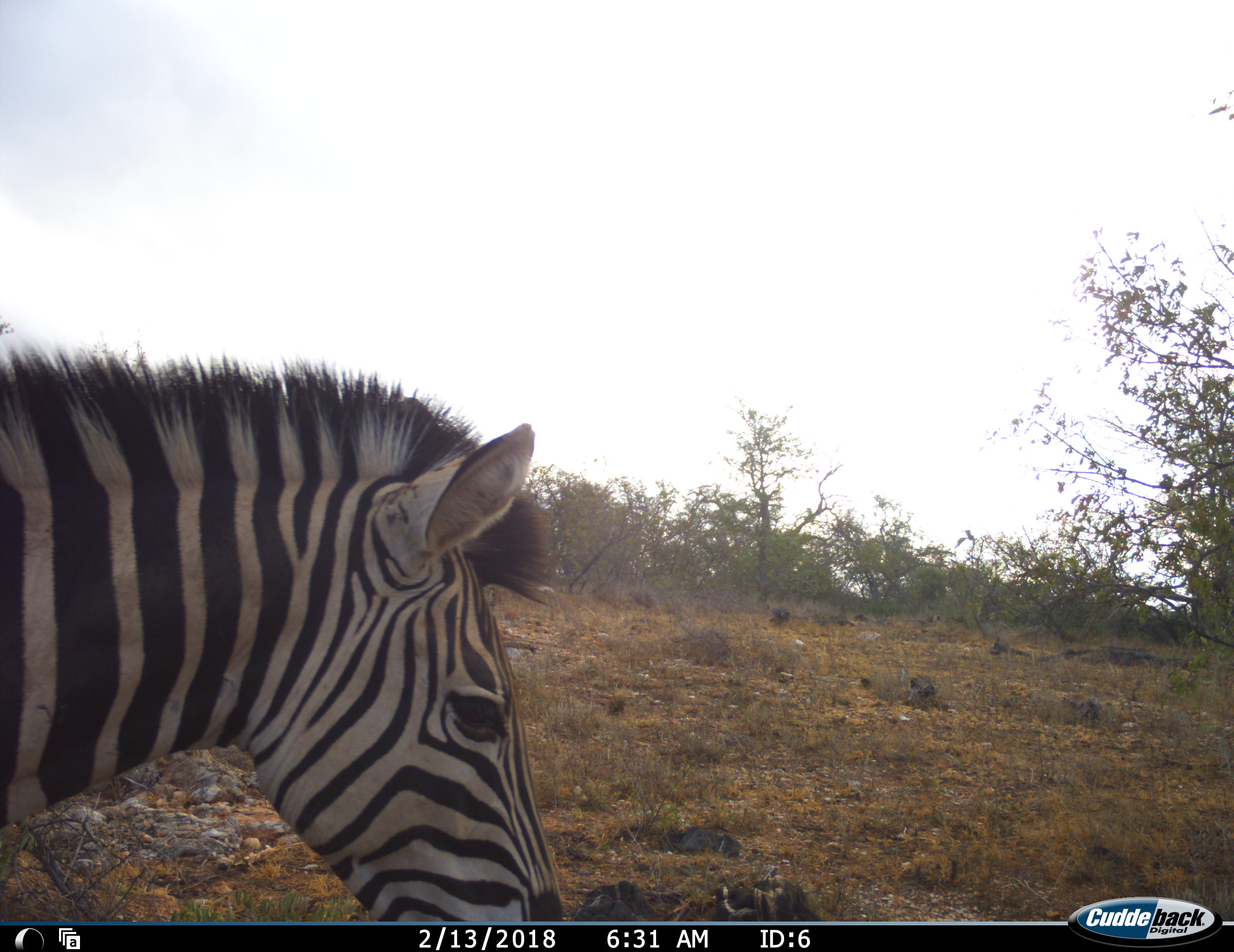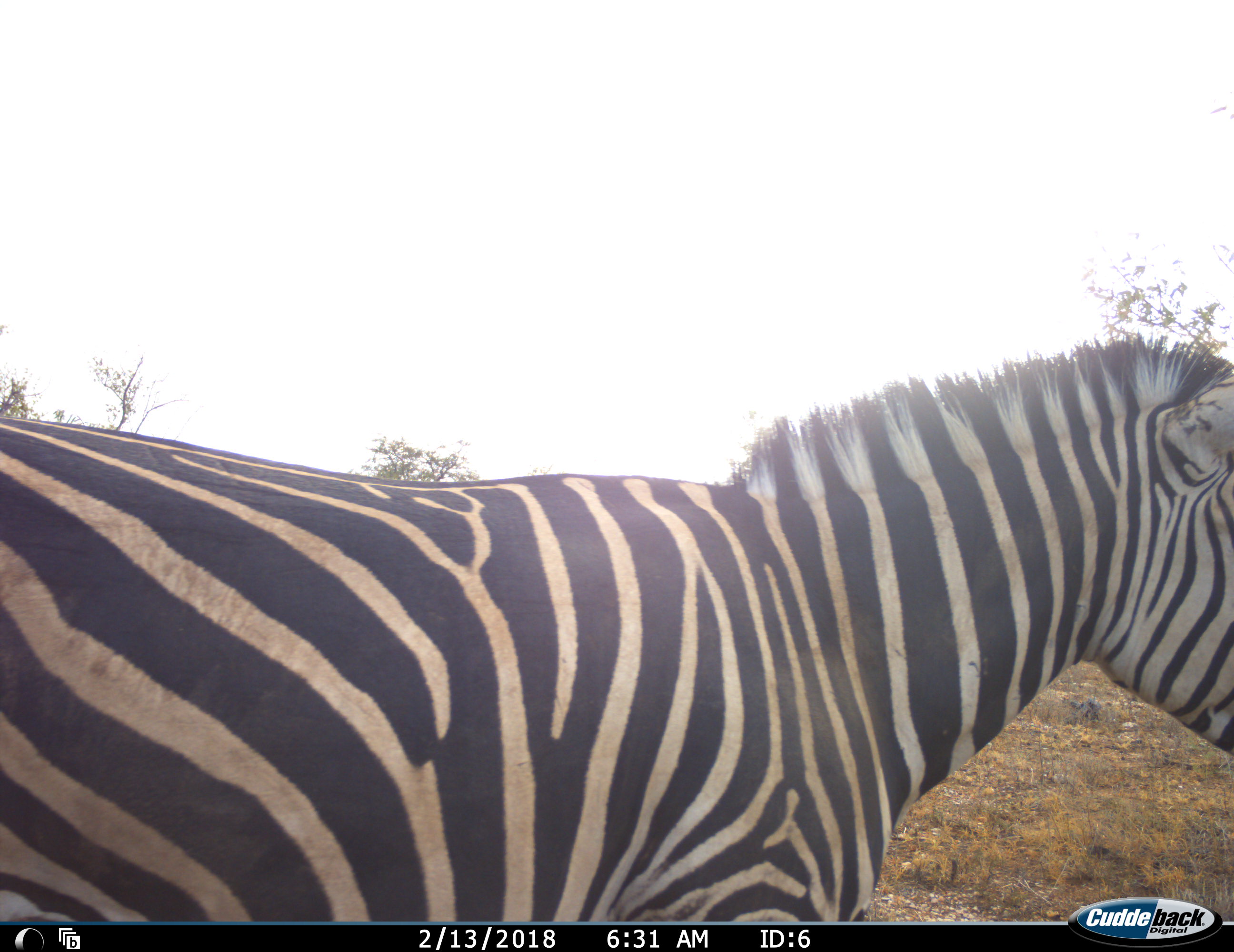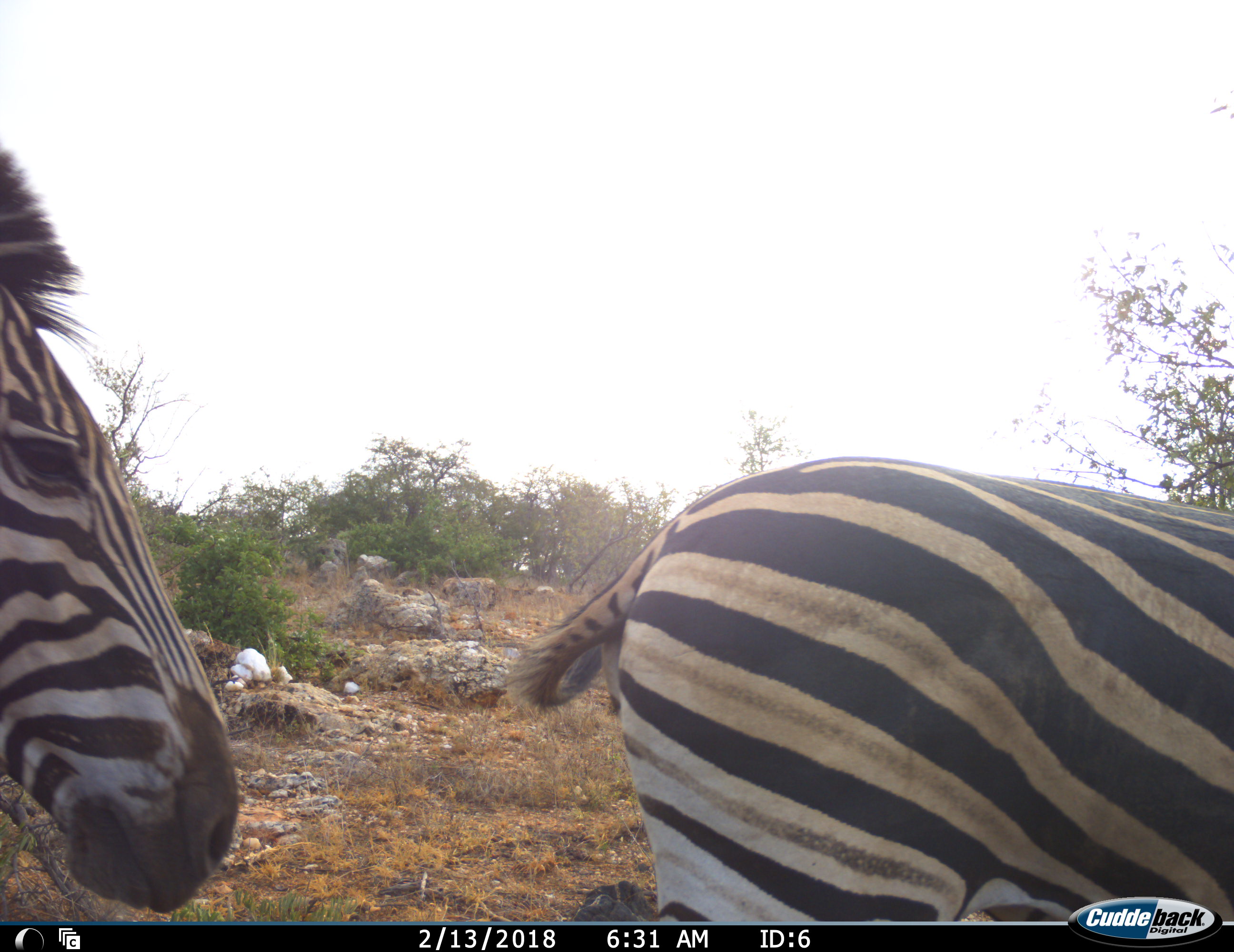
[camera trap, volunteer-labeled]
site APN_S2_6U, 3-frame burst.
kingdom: Animalia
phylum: Chordata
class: Mammalia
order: Perissodactyla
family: Equidae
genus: Equus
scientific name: Equus quagga burchellii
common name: burchell's zebra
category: zebraburchells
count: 2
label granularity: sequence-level